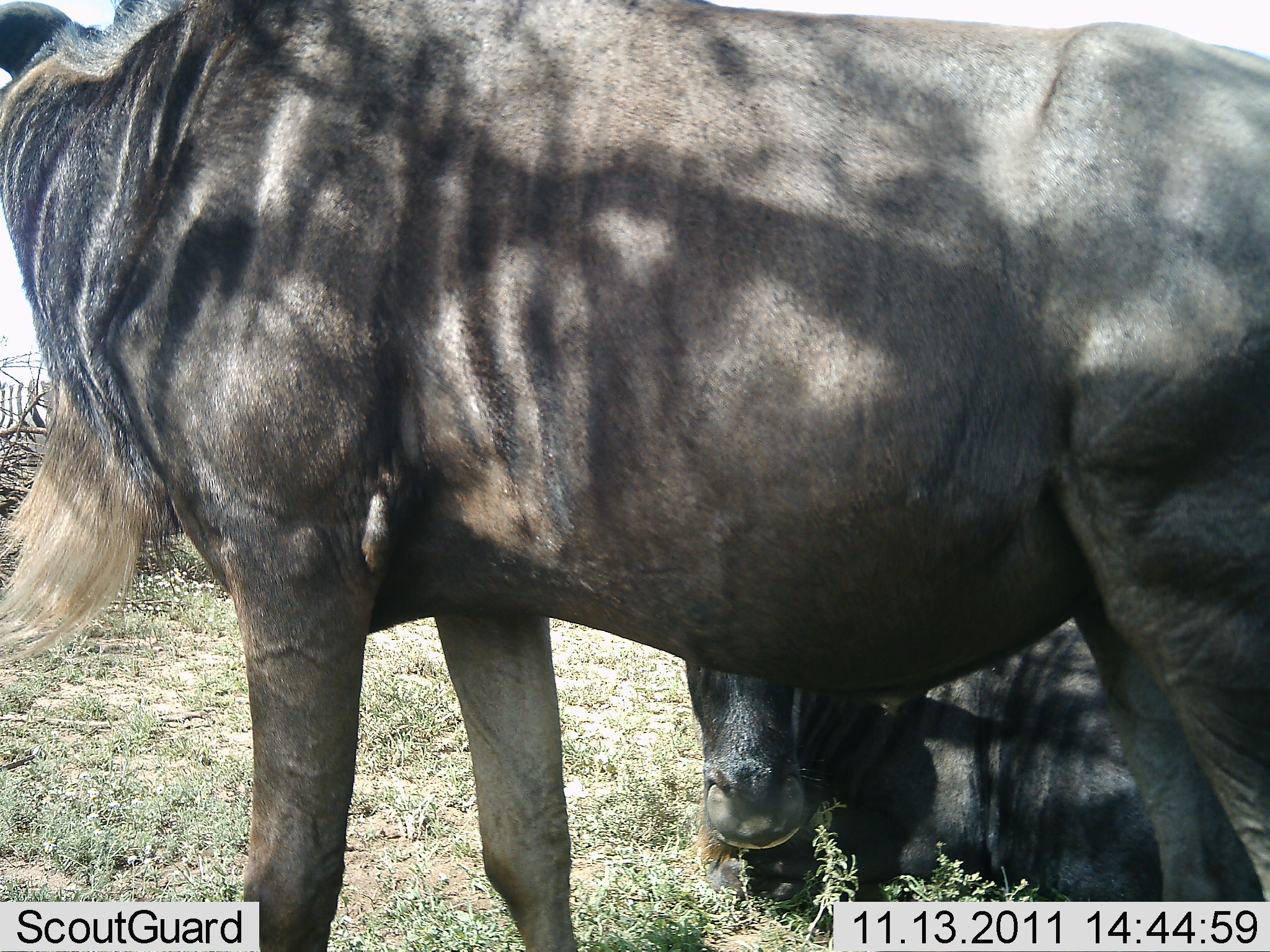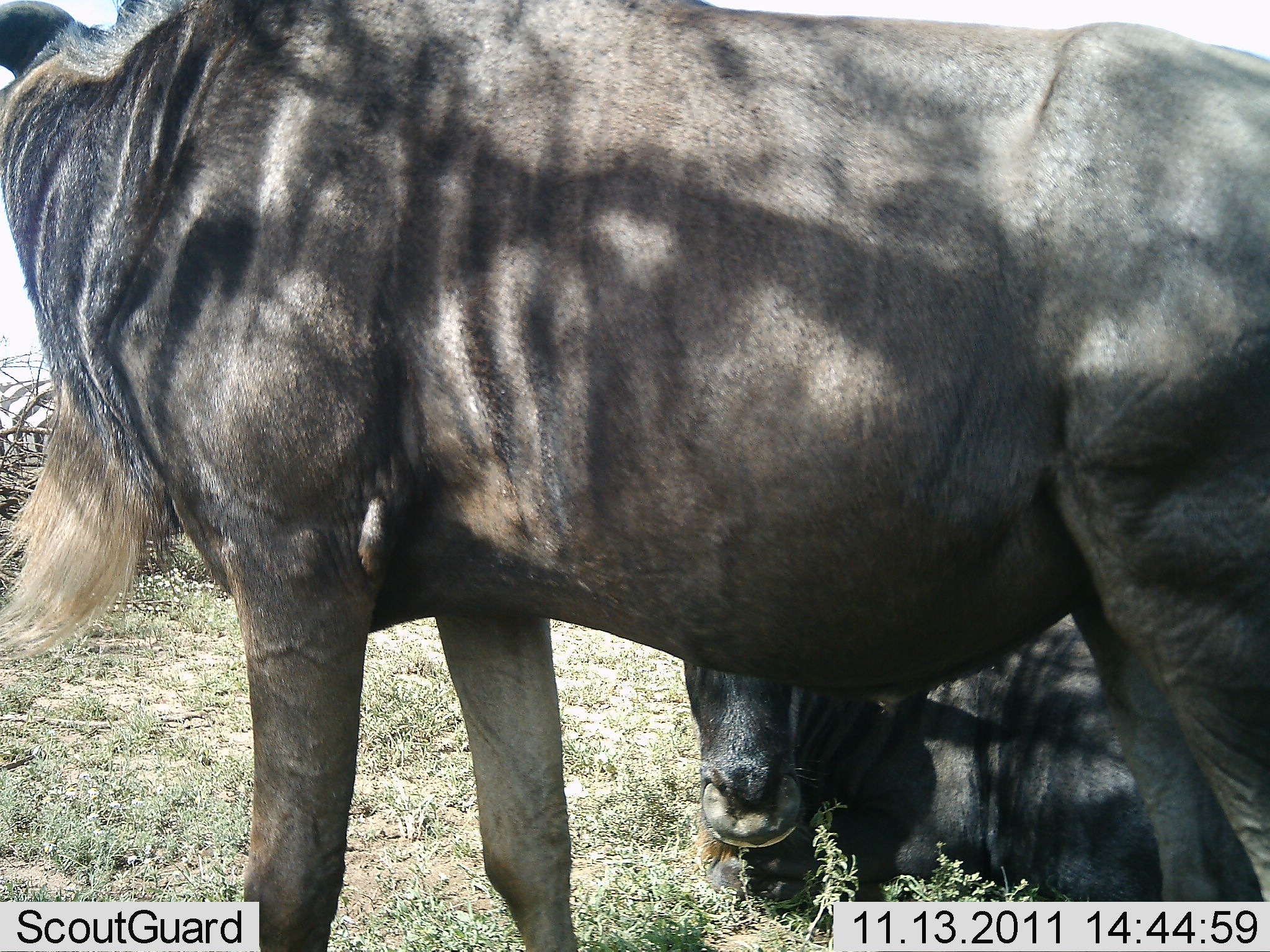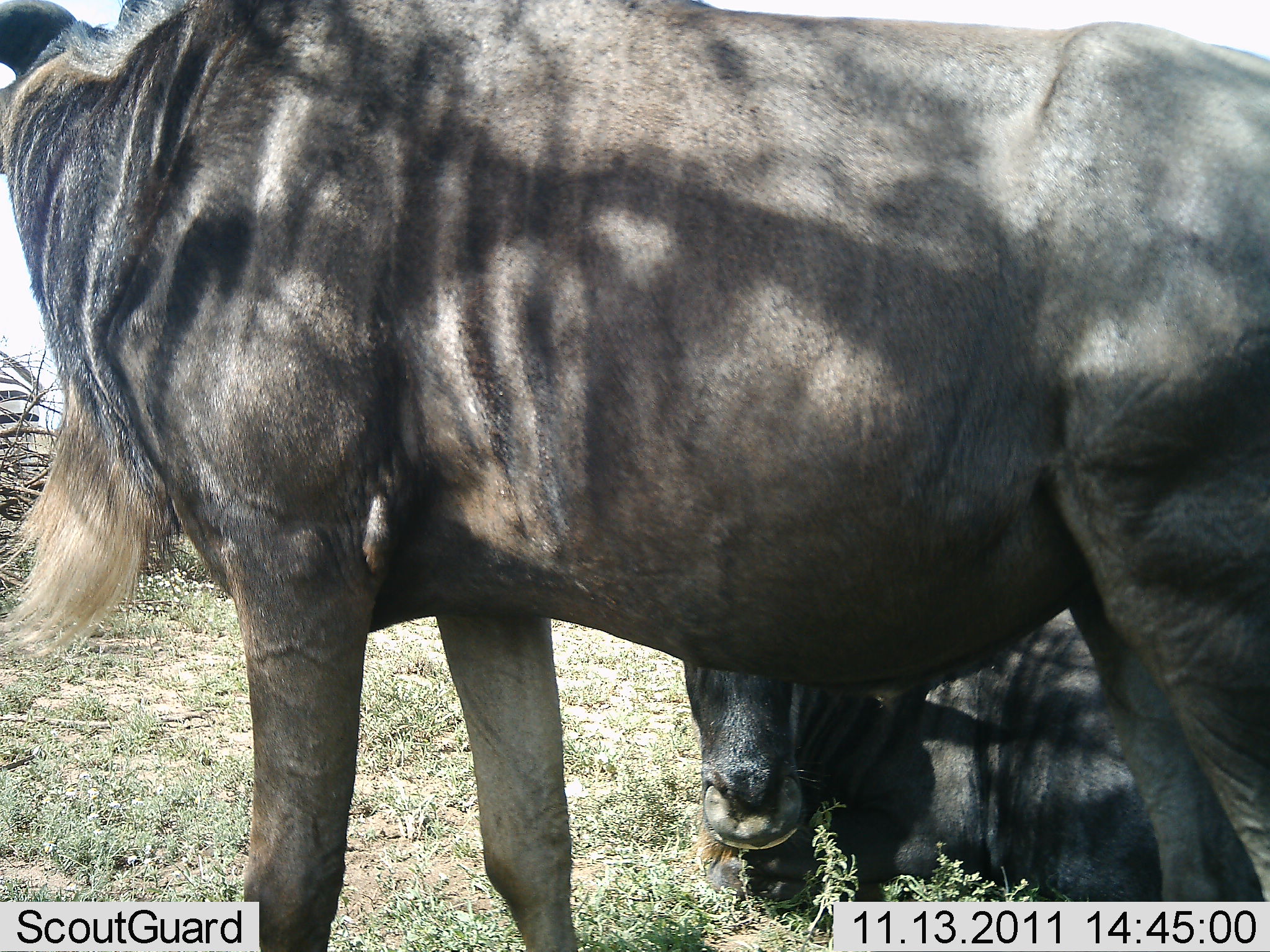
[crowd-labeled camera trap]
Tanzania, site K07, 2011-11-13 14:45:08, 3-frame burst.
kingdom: Animalia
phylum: Chordata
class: Mammalia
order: Artiodactyla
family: Bovidae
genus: Connochaetes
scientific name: Connochaetes taurinus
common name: blue wildebeest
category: wildebeest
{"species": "wildebeest (blue wildebeest) (Connochaetes taurinus)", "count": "2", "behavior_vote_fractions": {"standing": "88%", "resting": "94%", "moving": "0%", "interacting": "0%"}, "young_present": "0%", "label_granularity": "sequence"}